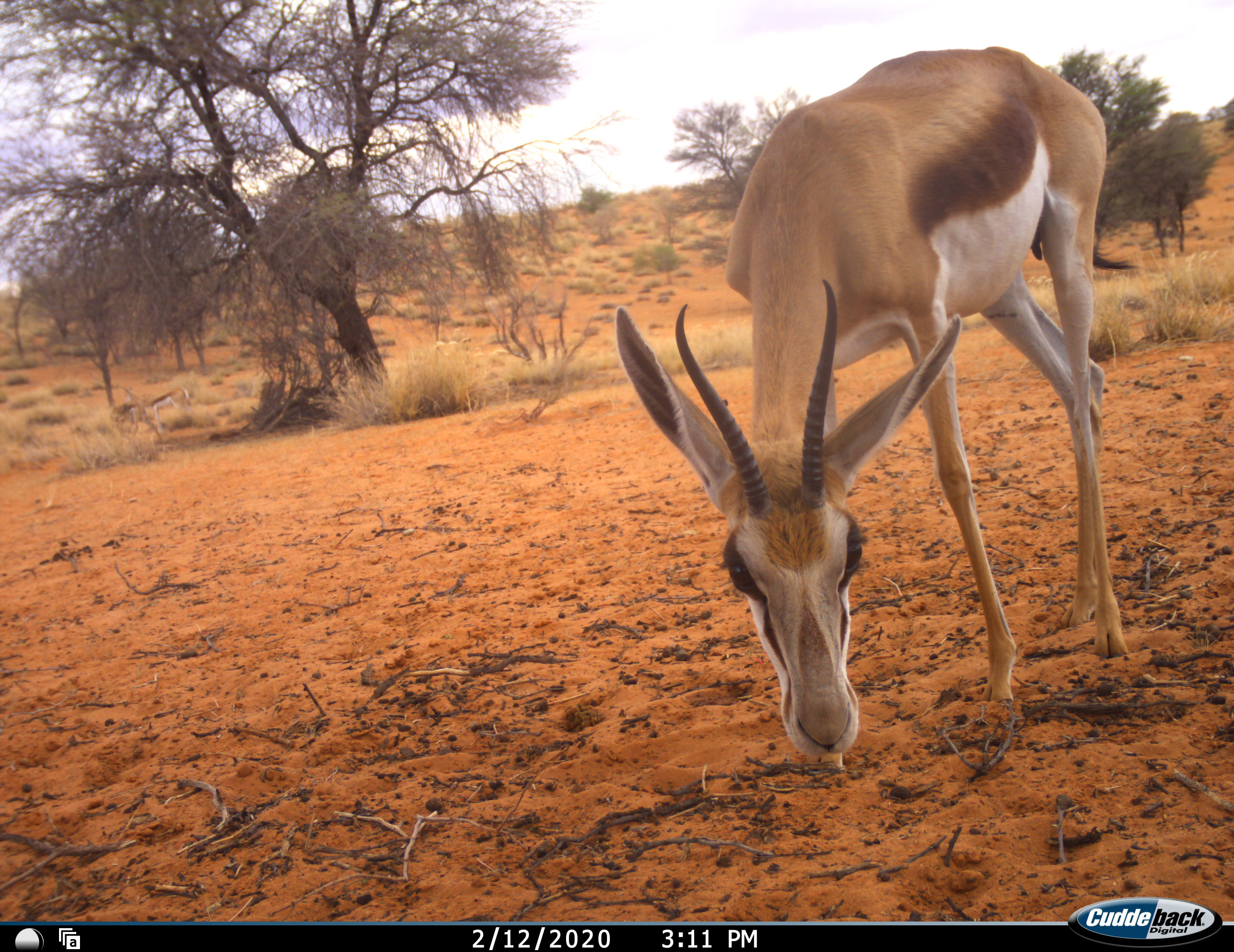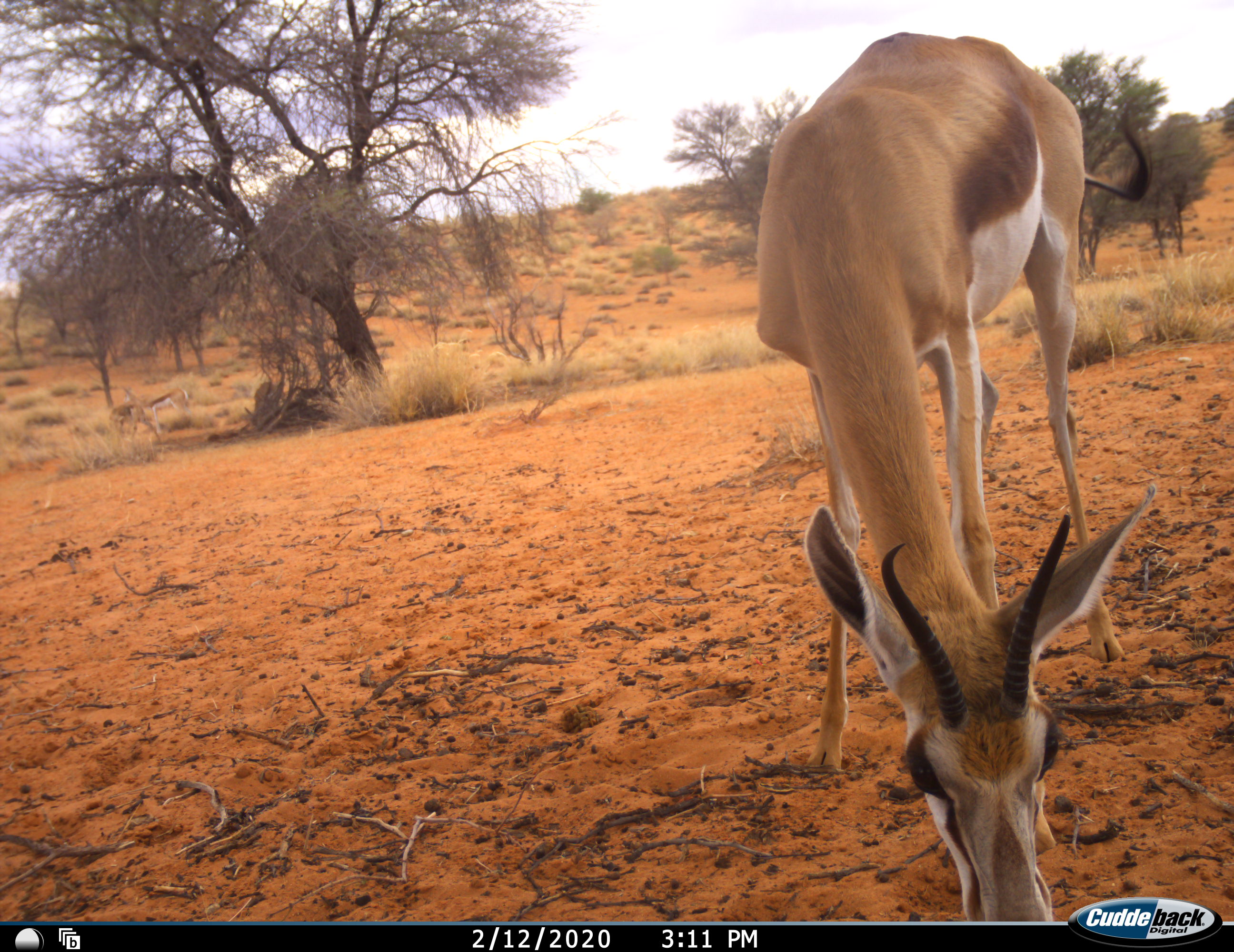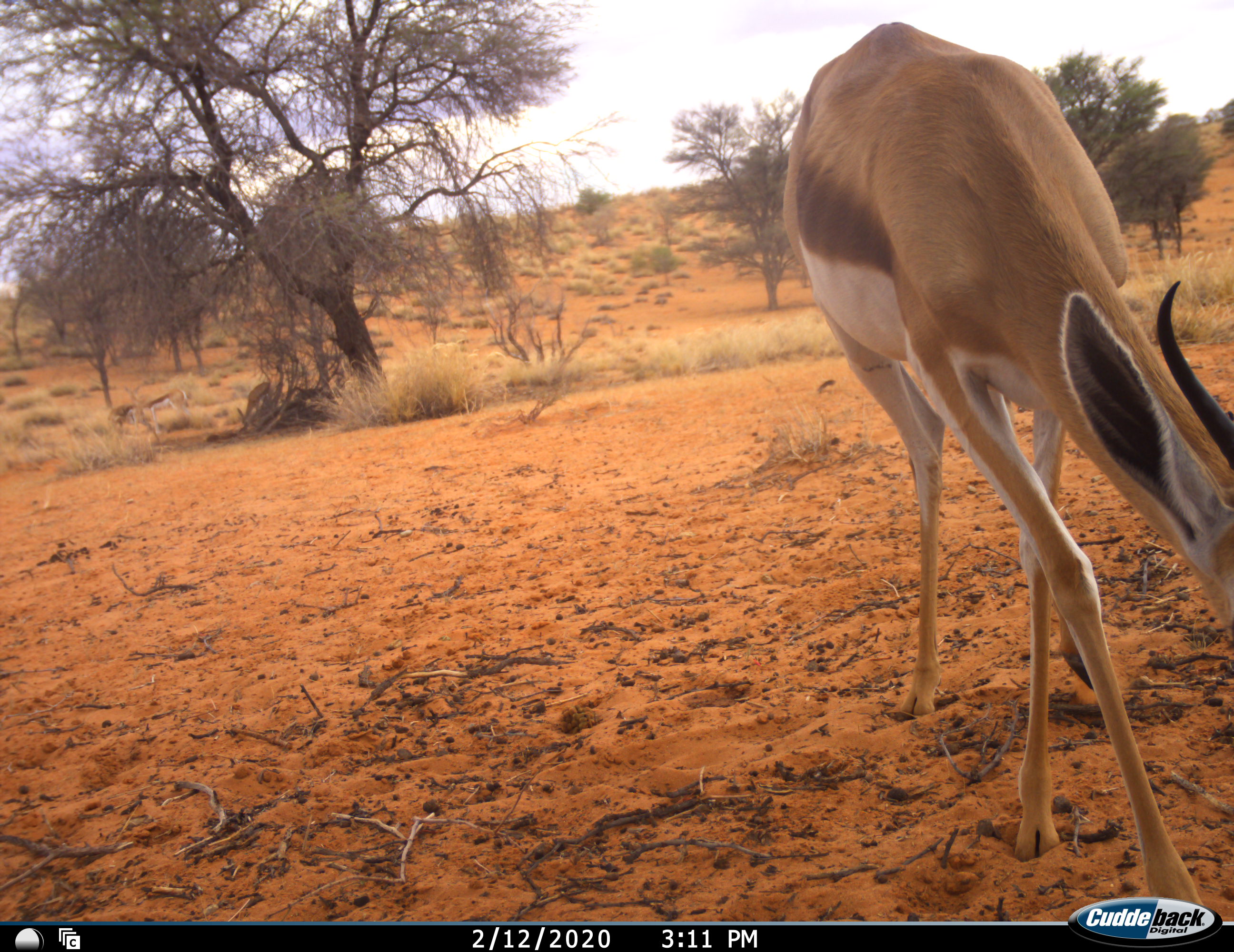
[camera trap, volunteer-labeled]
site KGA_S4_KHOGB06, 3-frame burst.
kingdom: Animalia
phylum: Chordata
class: Mammalia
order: Artiodactyla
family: Bovidae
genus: Antidorcas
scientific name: Antidorcas marsupialis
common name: springbok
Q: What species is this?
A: Springbok (Antidorcas marsupialis).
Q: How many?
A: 4.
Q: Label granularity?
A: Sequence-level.